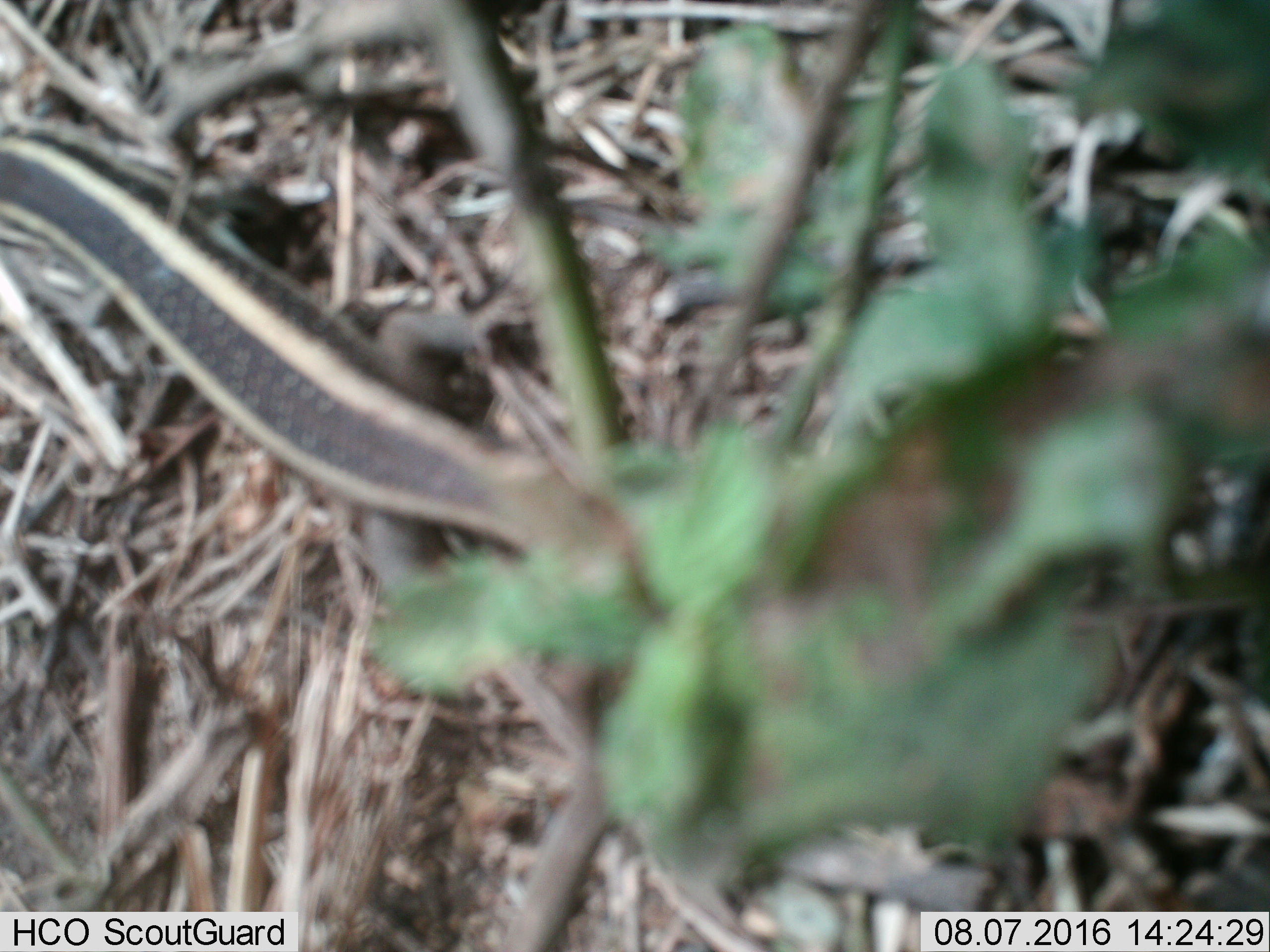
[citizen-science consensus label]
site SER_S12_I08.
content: unidentified animal